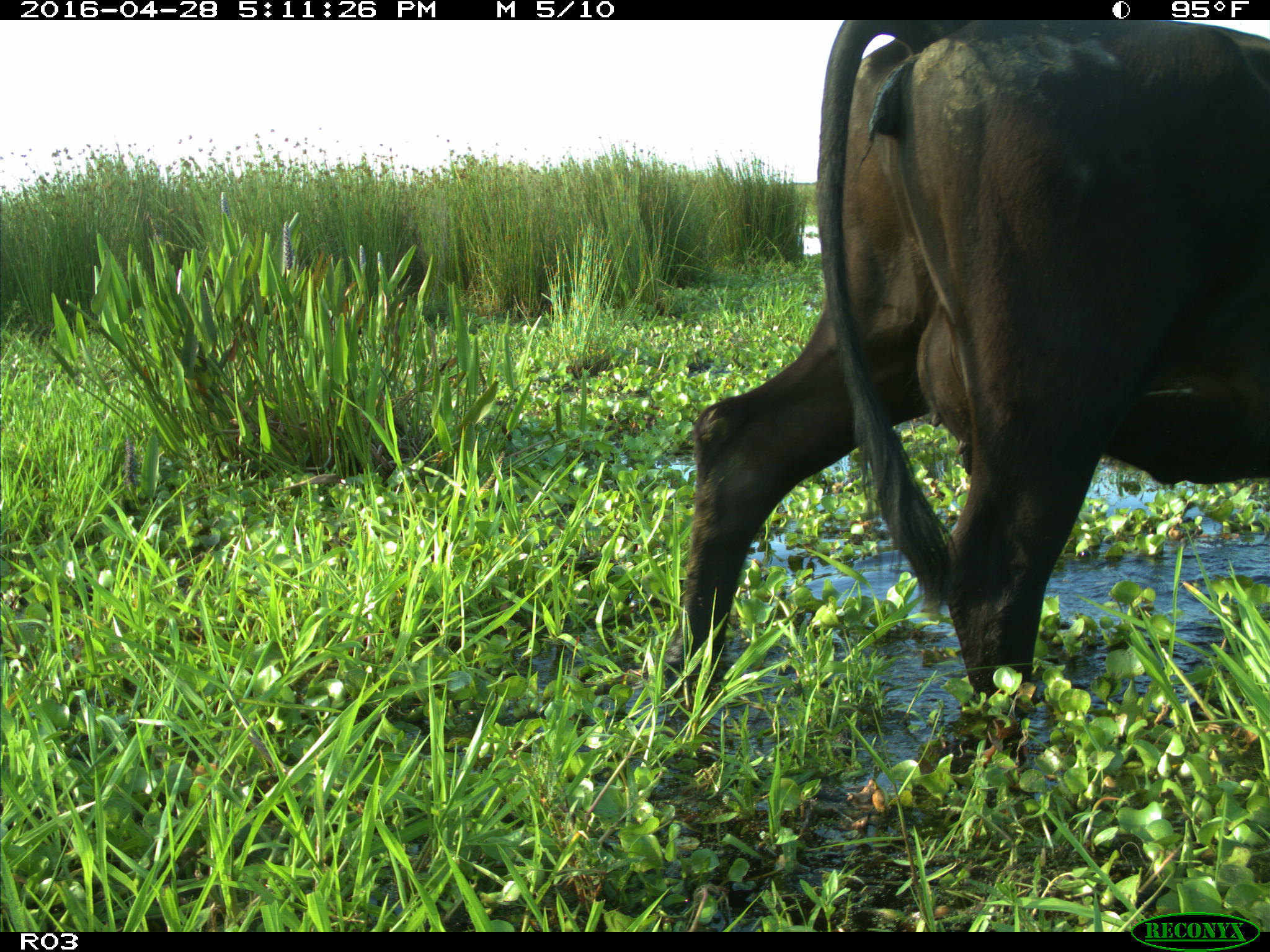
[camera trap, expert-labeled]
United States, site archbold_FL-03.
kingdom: Animalia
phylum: Chordata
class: Mammalia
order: Artiodactyla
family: Bovidae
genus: Bos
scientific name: Bos taurus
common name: domestic cow